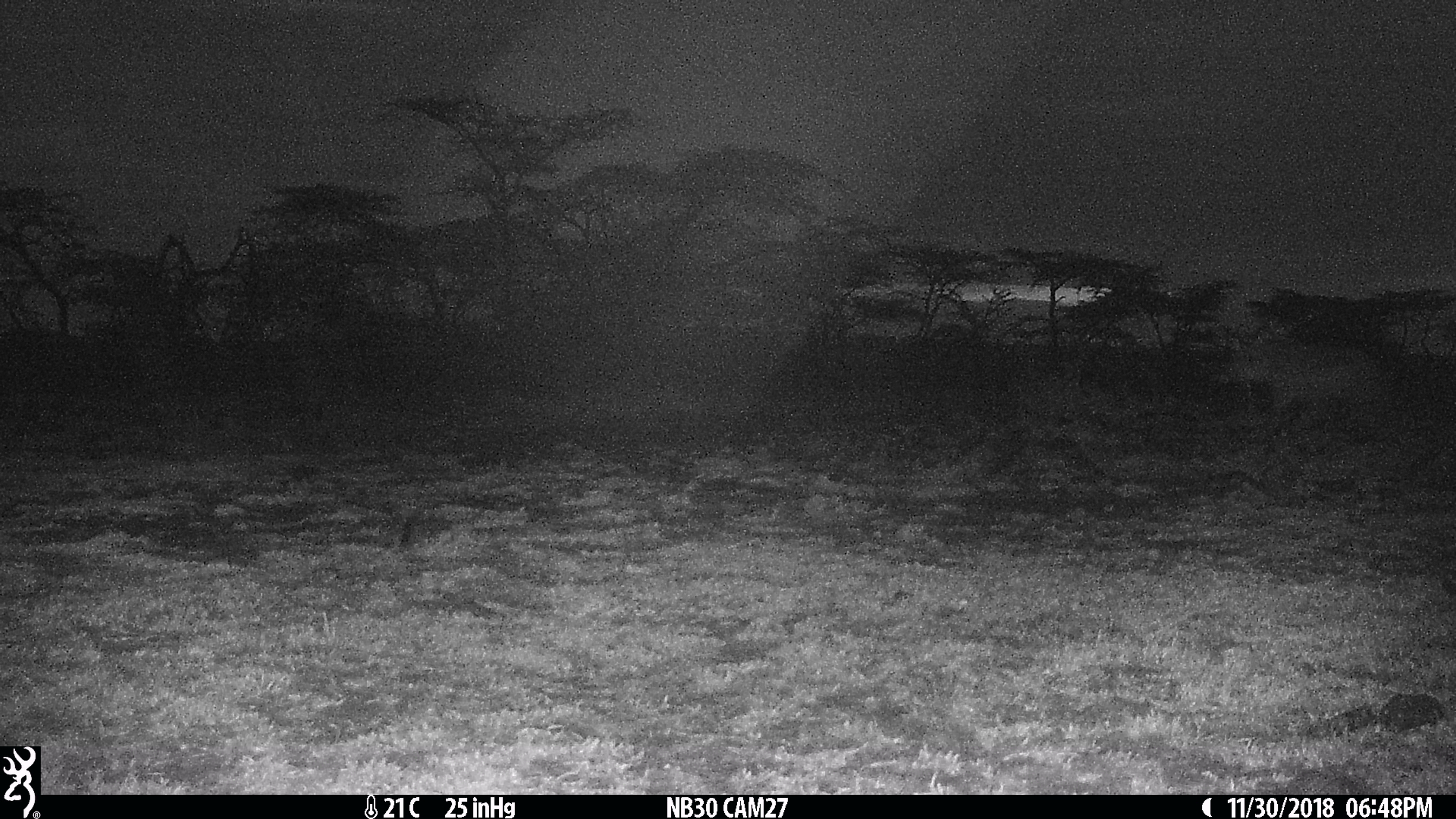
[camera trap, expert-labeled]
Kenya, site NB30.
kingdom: Animalia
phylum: Chordata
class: Mammalia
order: Carnivora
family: Hyaenidae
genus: Crocuta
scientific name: Crocuta crocuta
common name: spotted hyena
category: hyena spotted